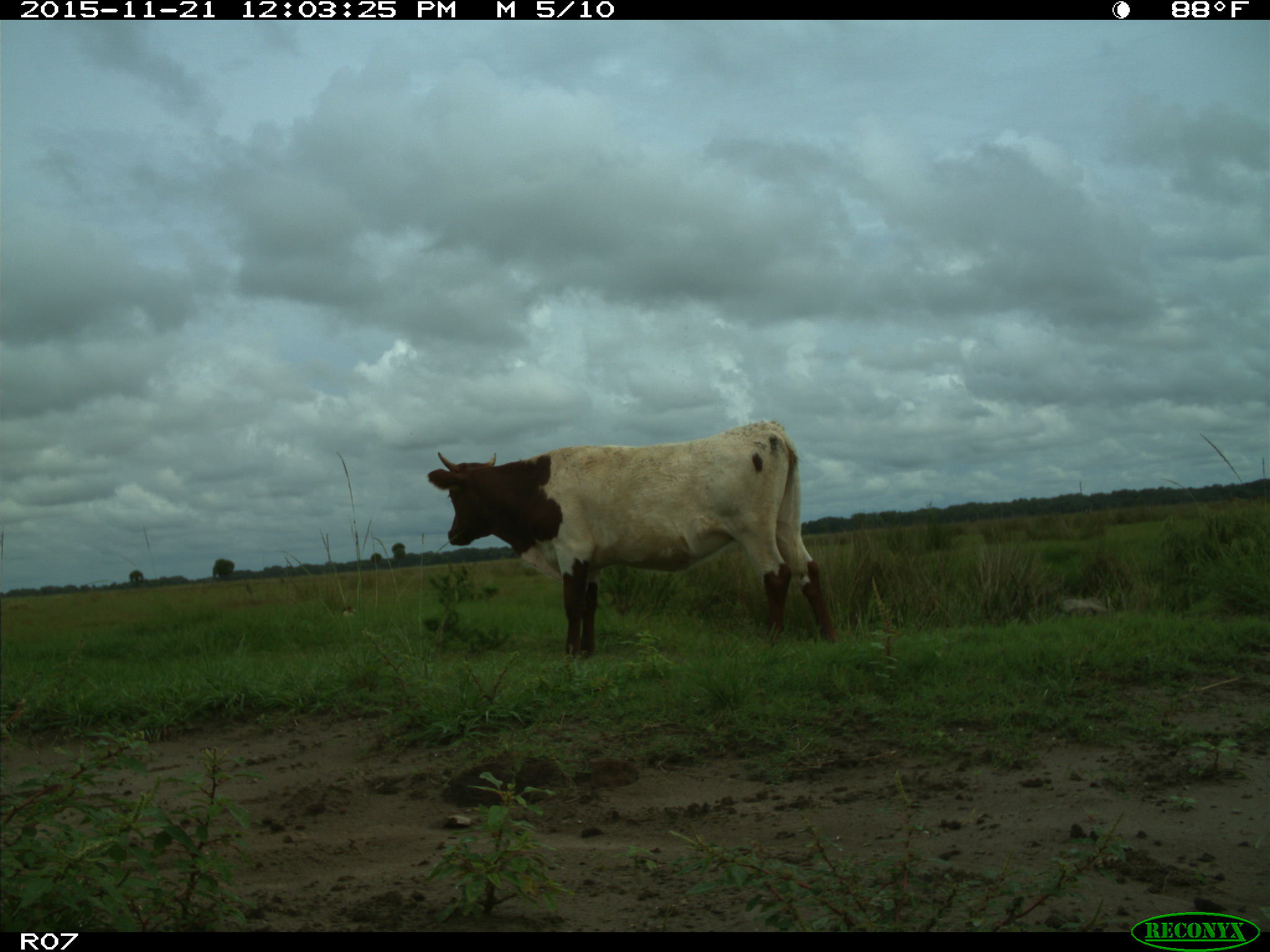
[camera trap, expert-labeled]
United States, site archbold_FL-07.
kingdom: Animalia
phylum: Chordata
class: Mammalia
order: Artiodactyla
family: Bovidae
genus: Bos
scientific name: Bos taurus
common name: domestic cow